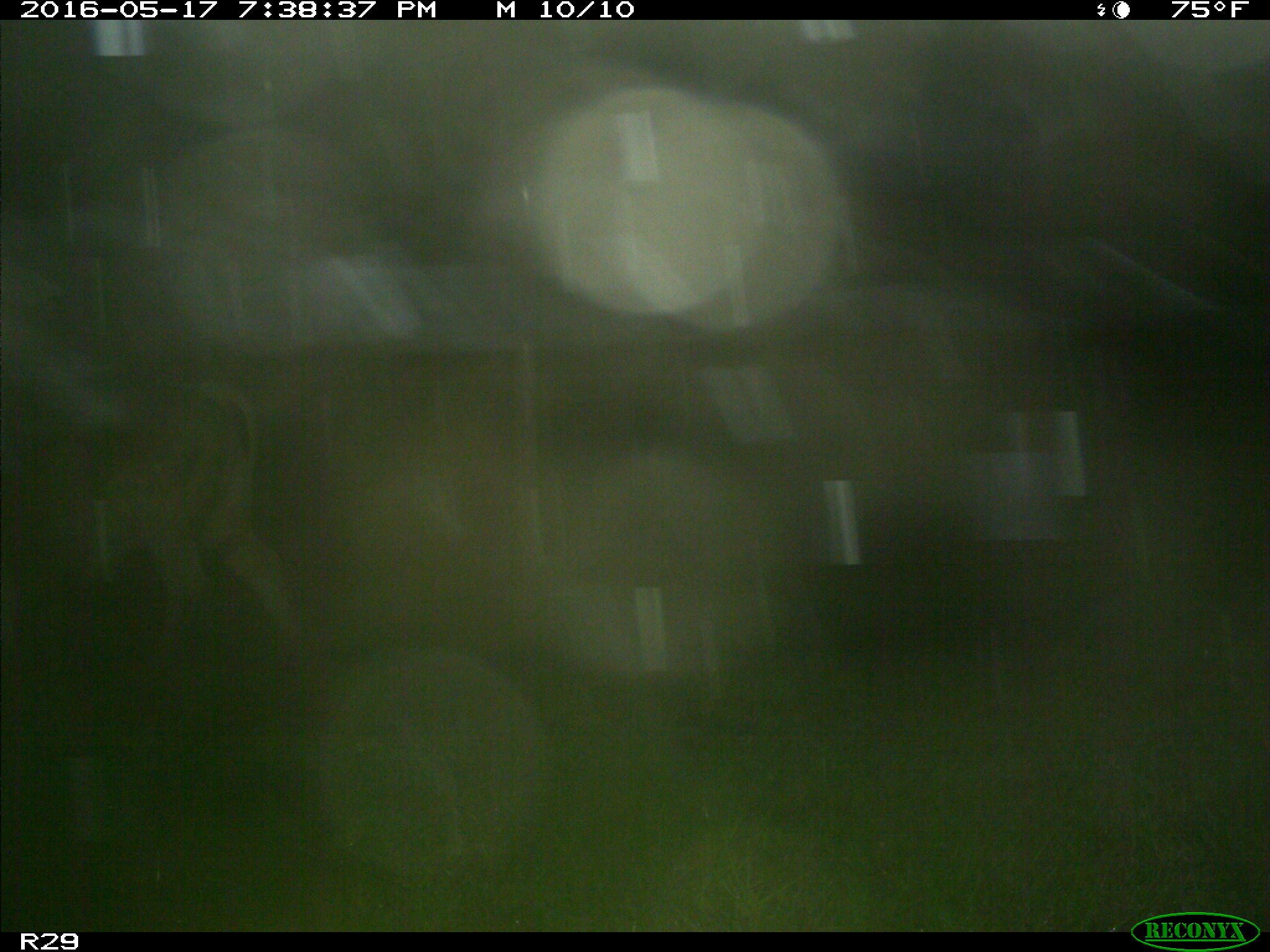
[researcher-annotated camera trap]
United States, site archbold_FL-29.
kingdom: Animalia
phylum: Chordata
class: Mammalia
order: Artiodactyla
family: Bovidae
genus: Bos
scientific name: Bos taurus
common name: domestic cow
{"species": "Bos taurus (domestic cow)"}